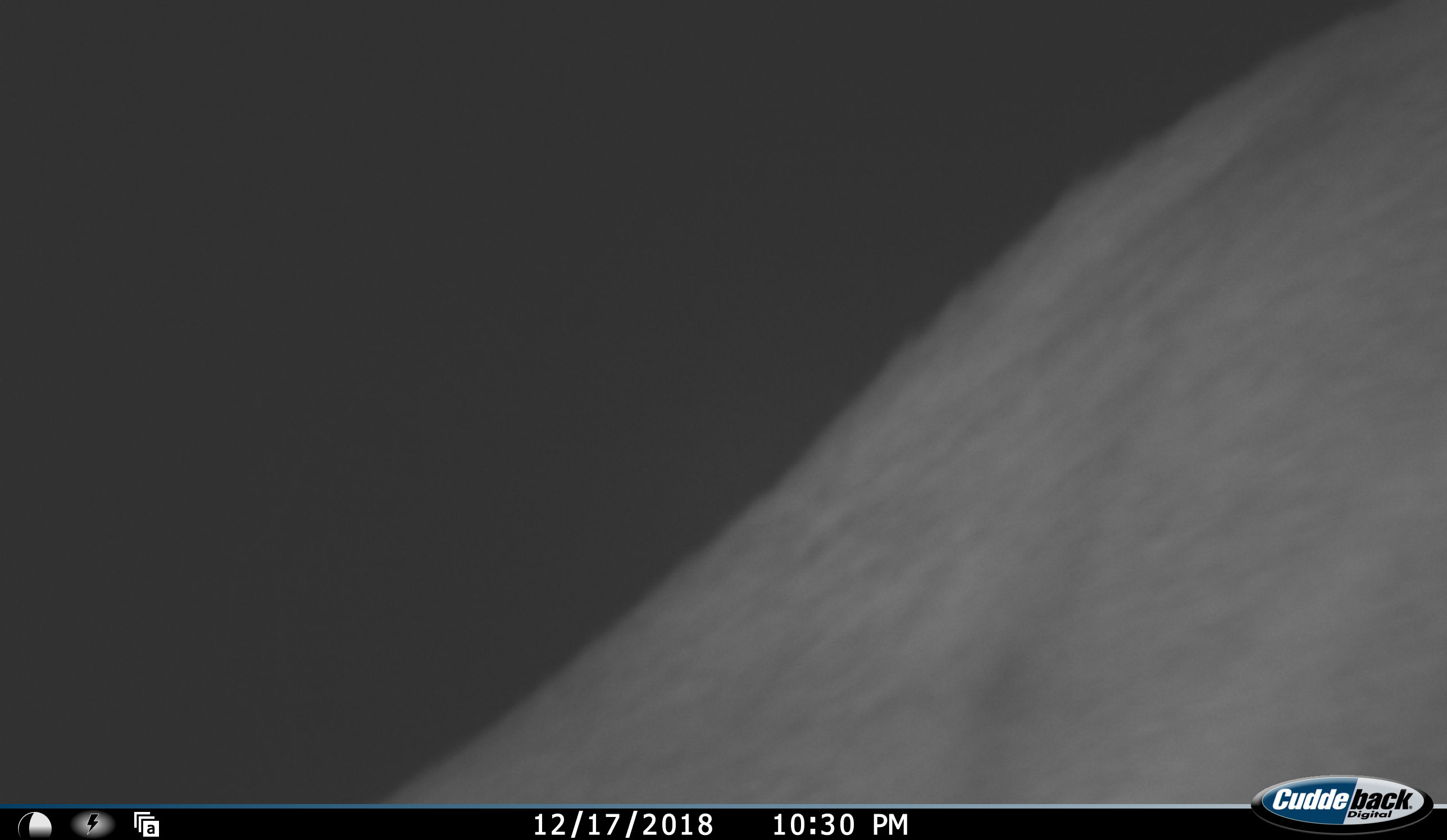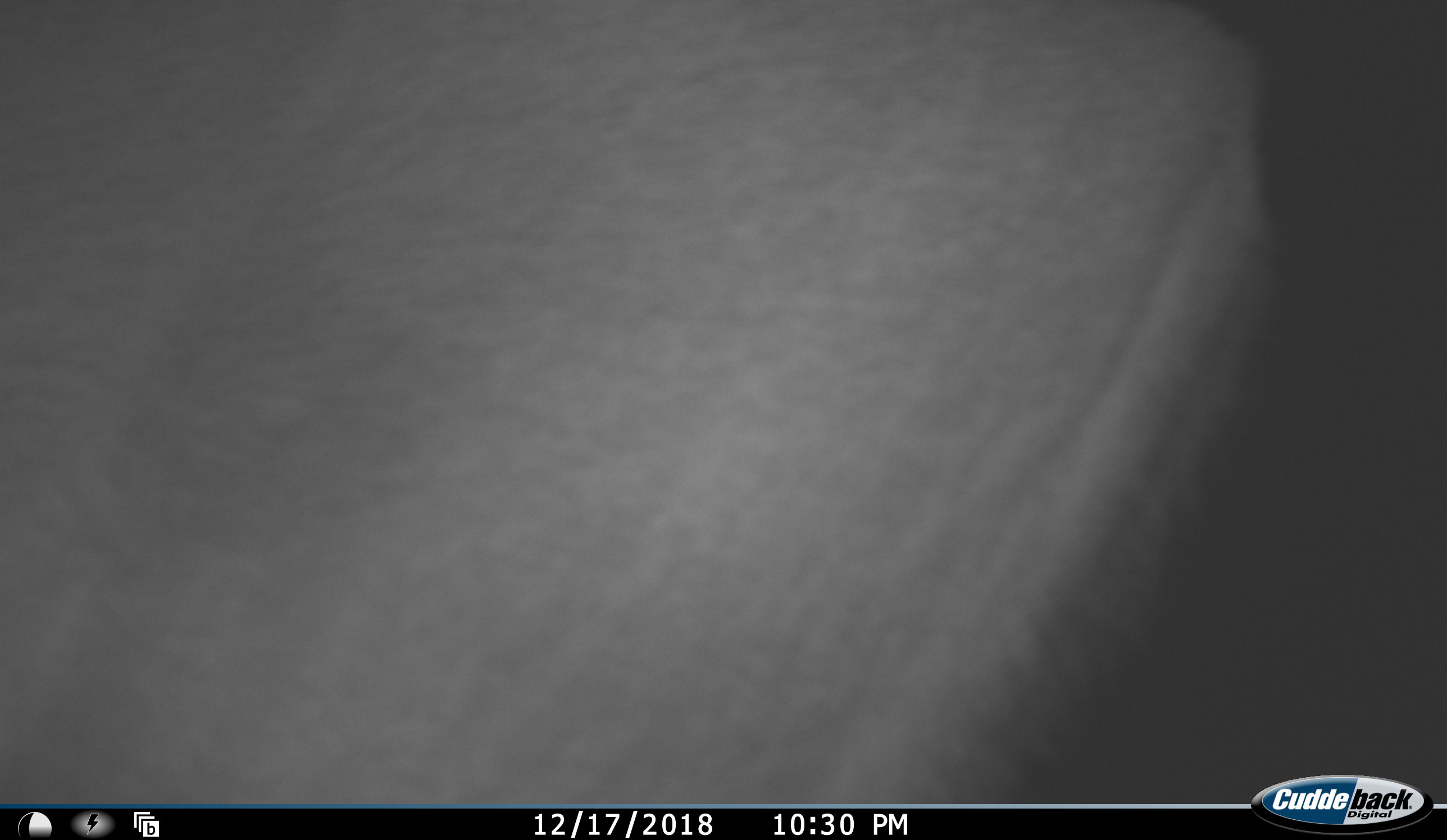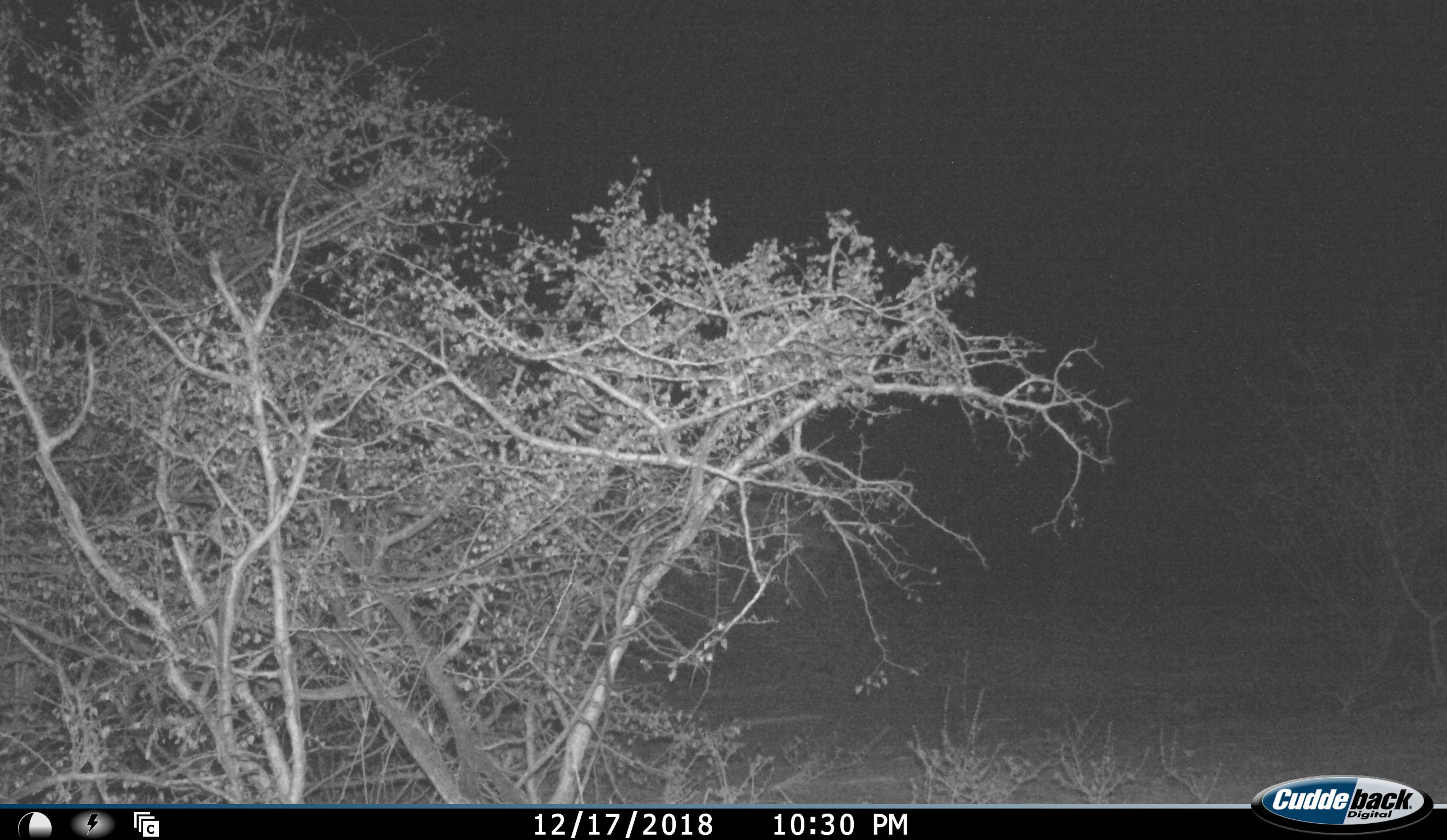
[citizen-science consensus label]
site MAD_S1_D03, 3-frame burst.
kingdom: Animalia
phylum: Chordata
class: Mammalia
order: Artiodactyla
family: Bovidae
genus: Aepyceros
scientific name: Aepyceros melampus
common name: impala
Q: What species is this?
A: Impala (Aepyceros melampus).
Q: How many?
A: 1.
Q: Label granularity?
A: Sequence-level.